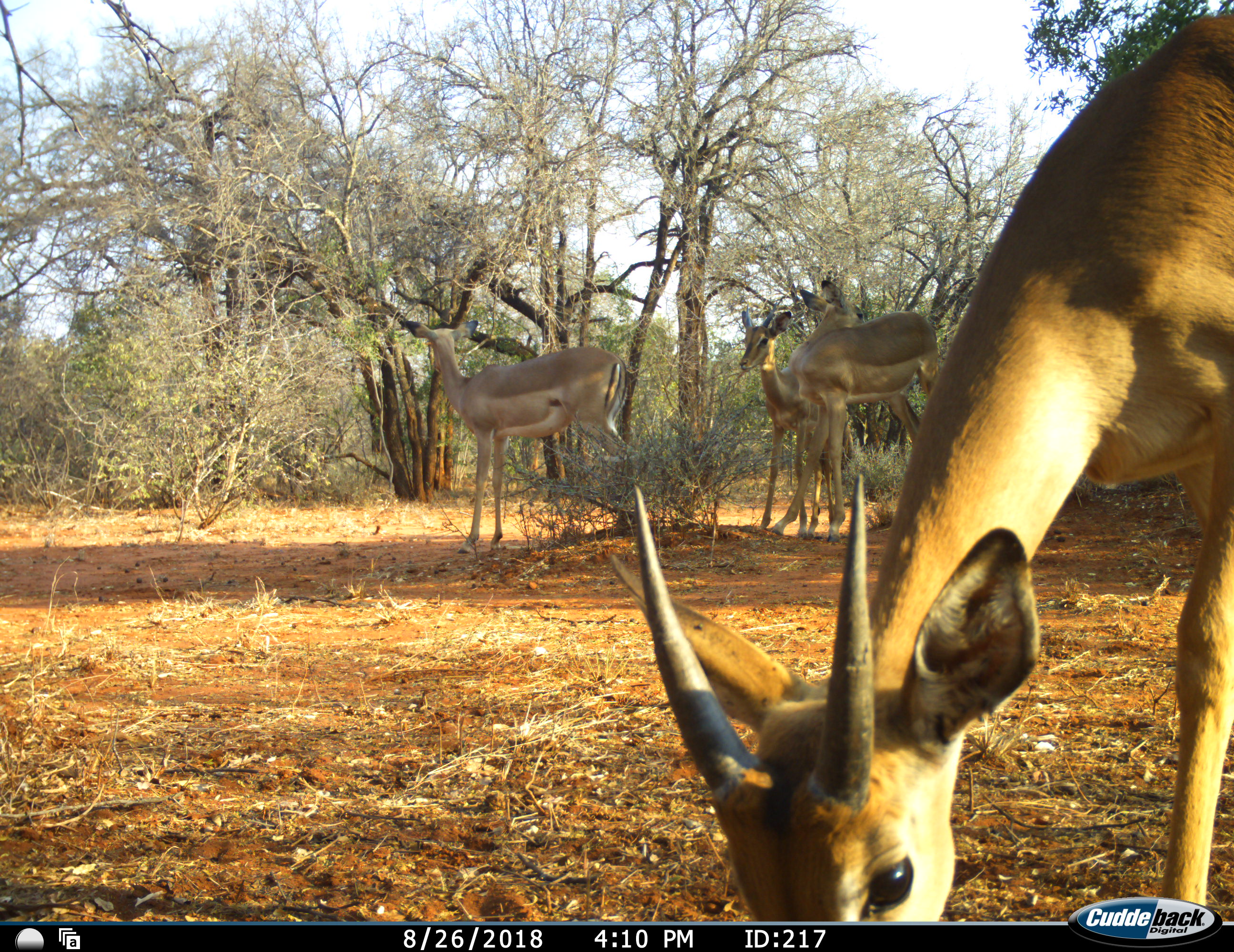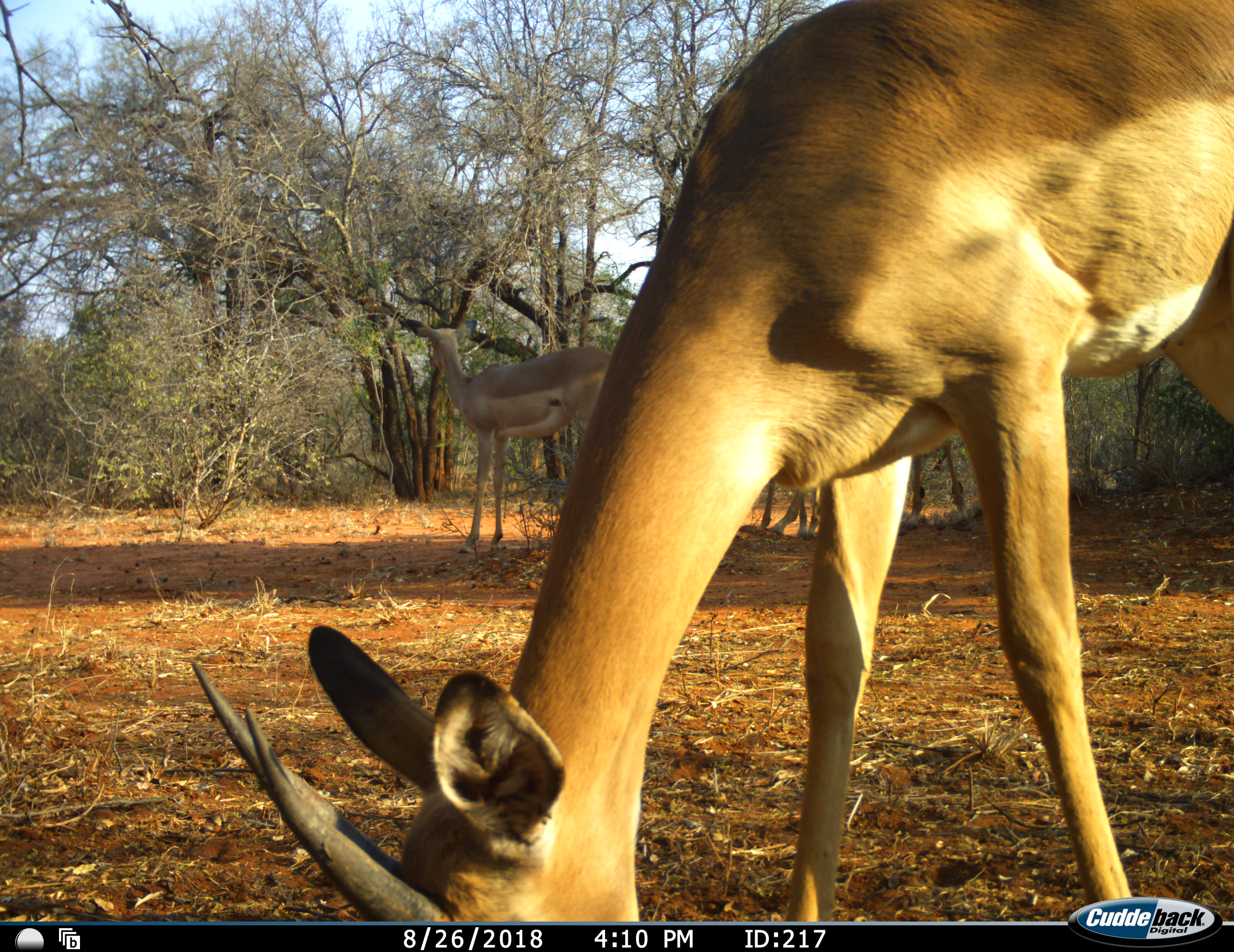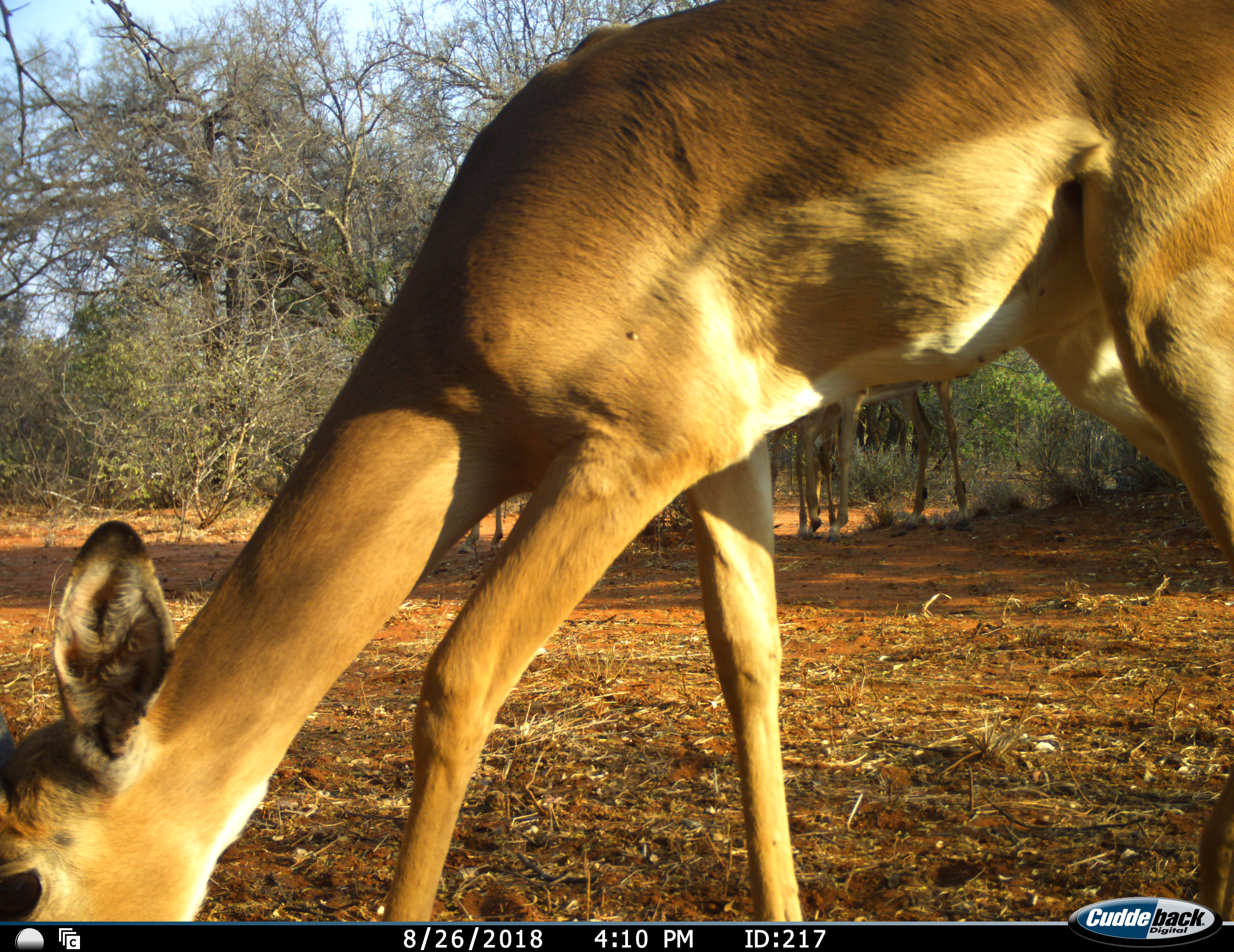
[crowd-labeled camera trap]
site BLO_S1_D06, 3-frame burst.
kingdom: Animalia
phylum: Chordata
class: Mammalia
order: Artiodactyla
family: Bovidae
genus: Aepyceros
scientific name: Aepyceros melampus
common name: impala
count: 4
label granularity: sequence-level